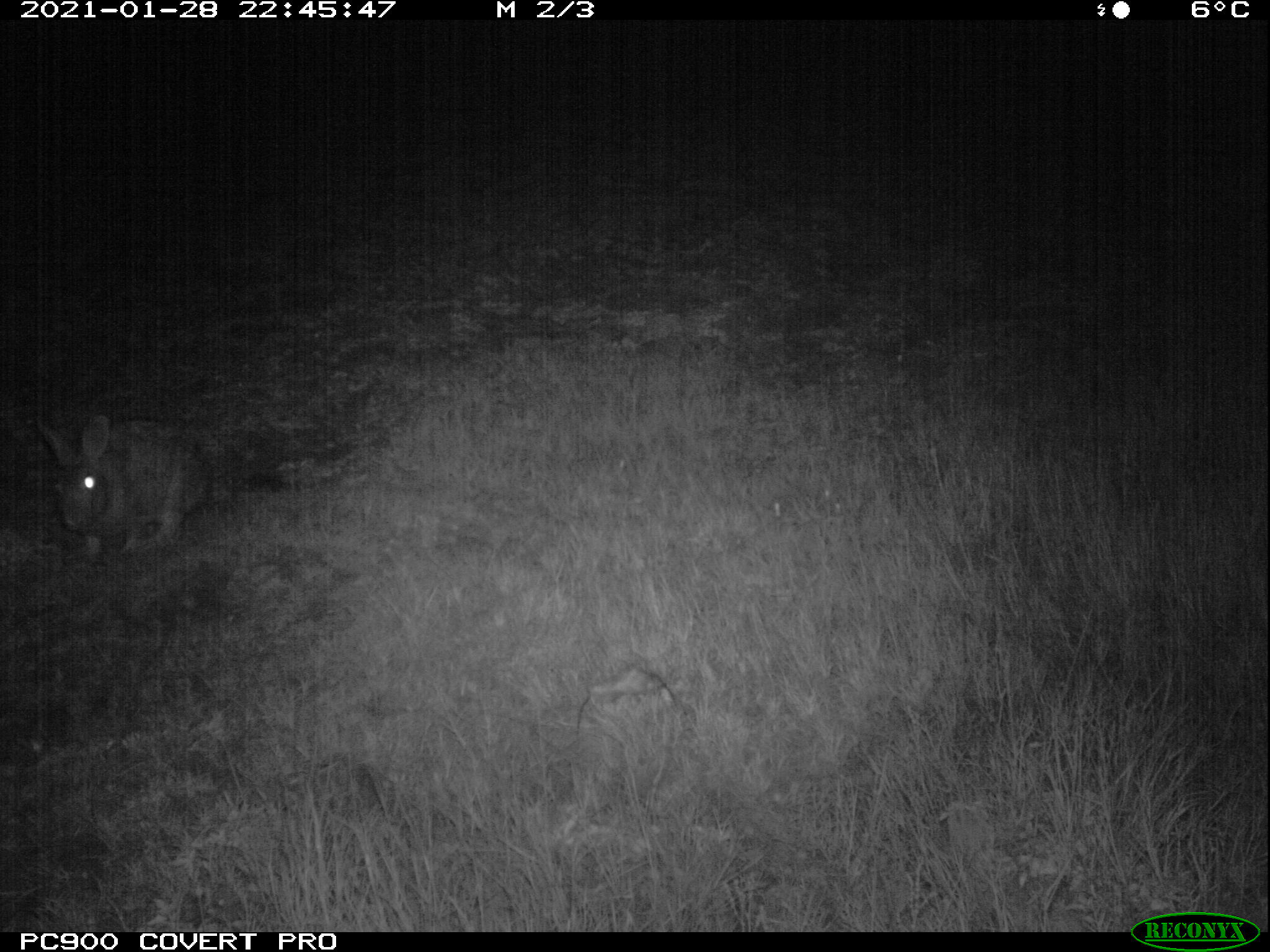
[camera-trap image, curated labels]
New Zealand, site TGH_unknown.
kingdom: Animalia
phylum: Chordata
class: Mammalia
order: Lagomorpha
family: Leporidae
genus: Oryctolagus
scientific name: Oryctolagus cuniculus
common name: european rabbit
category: rabbit